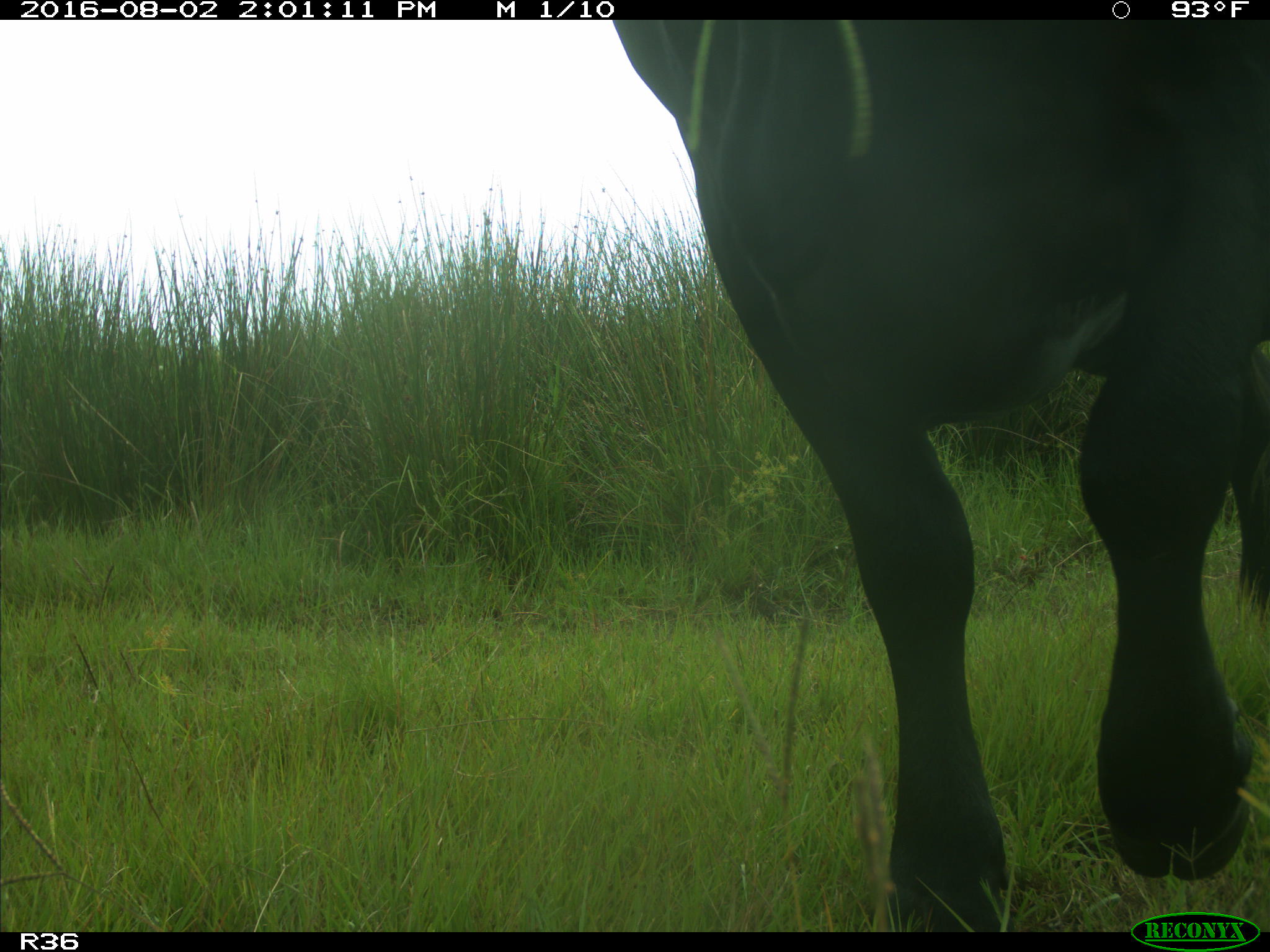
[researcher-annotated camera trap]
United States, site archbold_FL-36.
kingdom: Animalia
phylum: Chordata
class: Mammalia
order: Artiodactyla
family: Bovidae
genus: Bos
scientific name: Bos taurus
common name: domestic cow